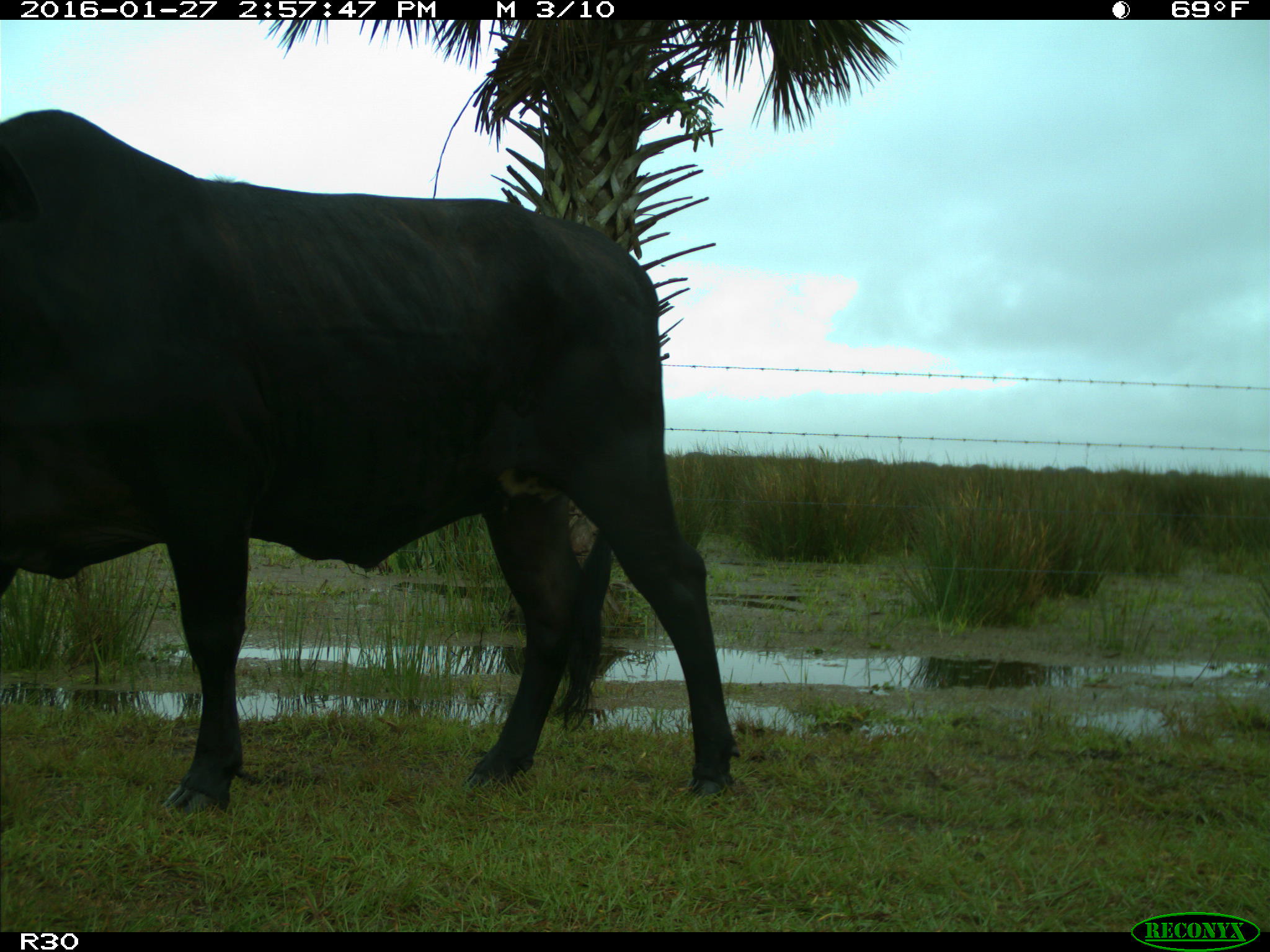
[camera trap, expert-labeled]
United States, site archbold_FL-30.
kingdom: Animalia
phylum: Chordata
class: Mammalia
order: Artiodactyla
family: Bovidae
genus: Bos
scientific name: Bos taurus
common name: domestic cow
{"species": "Bos taurus (domestic cow)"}